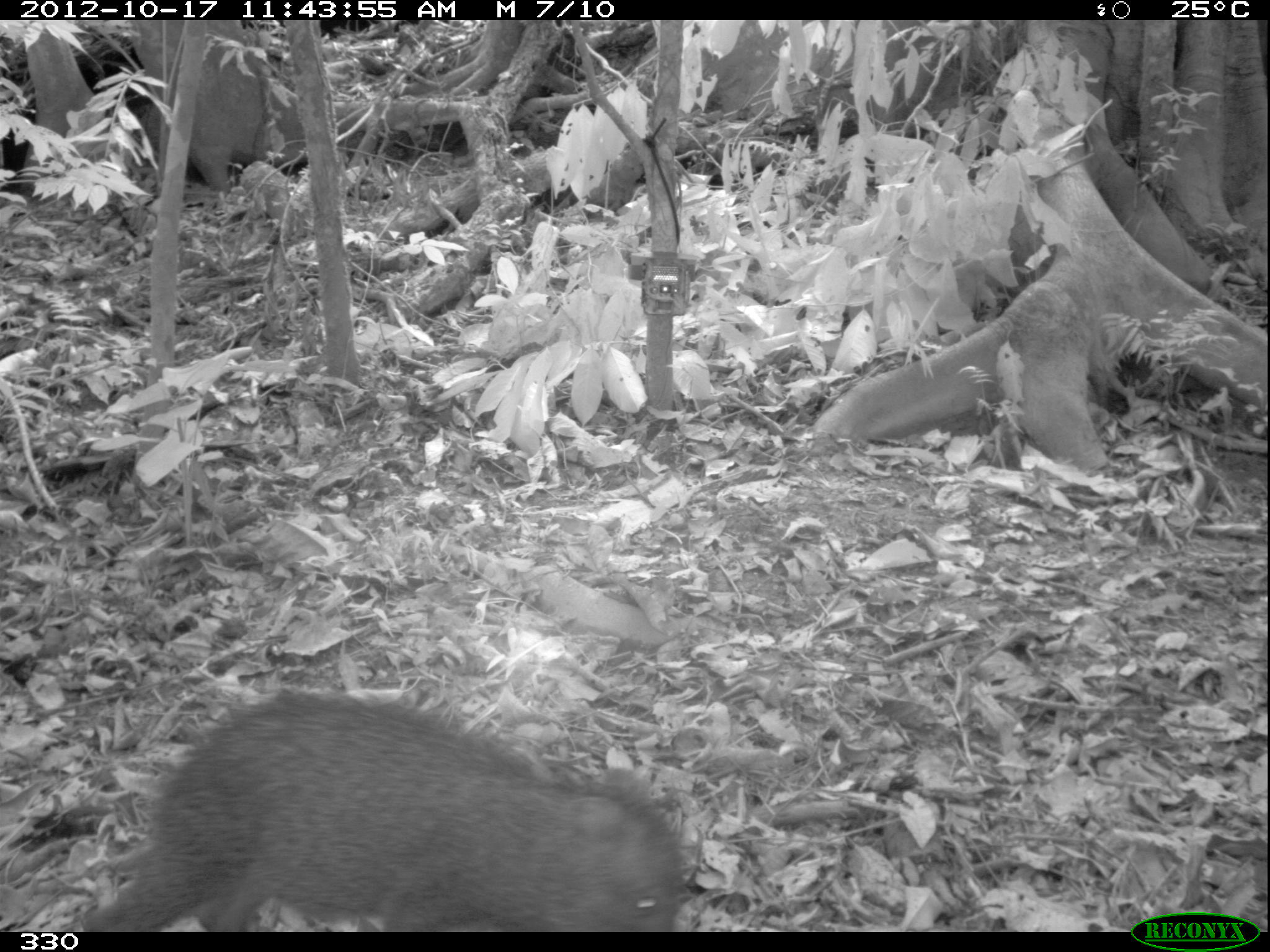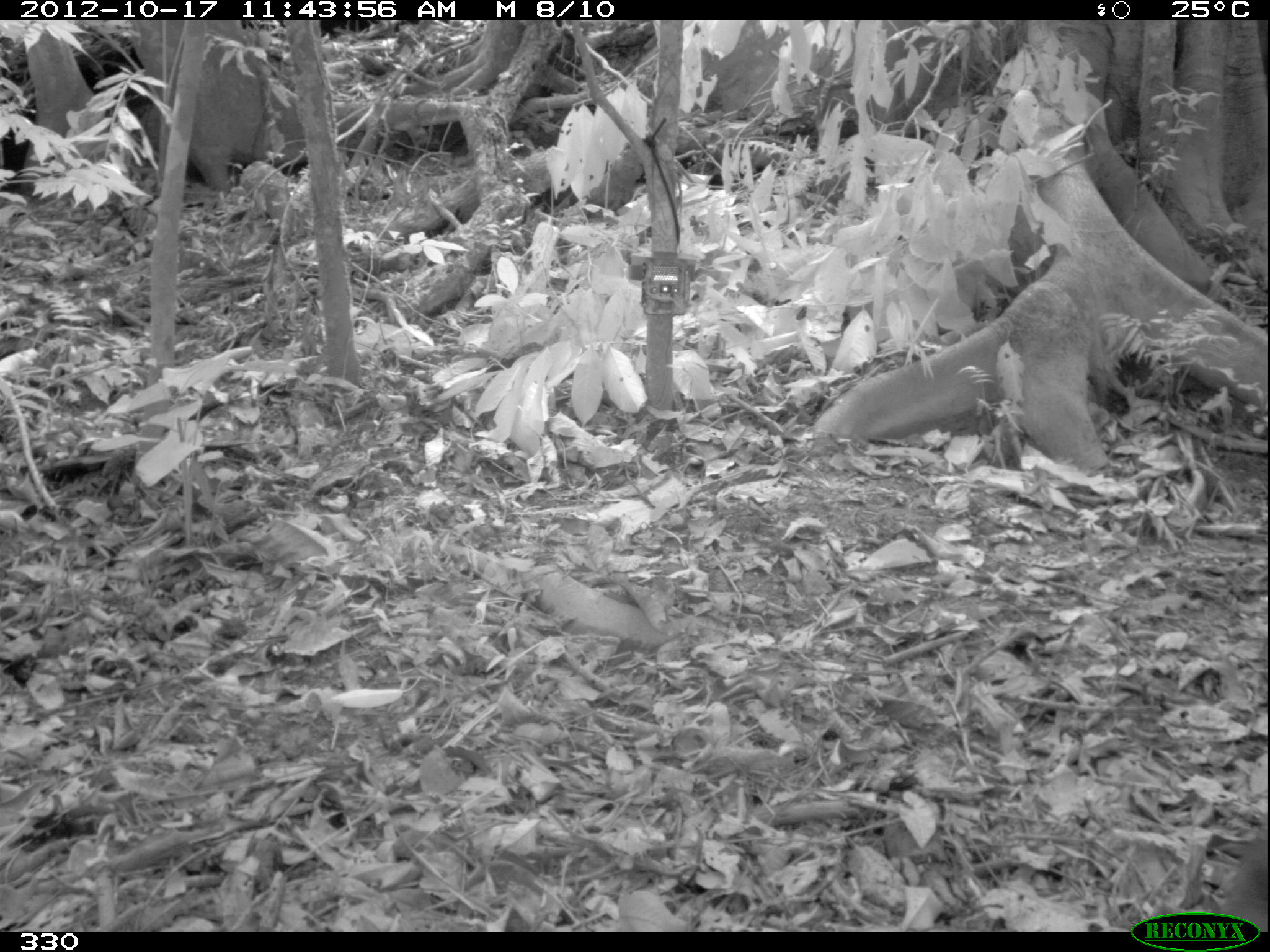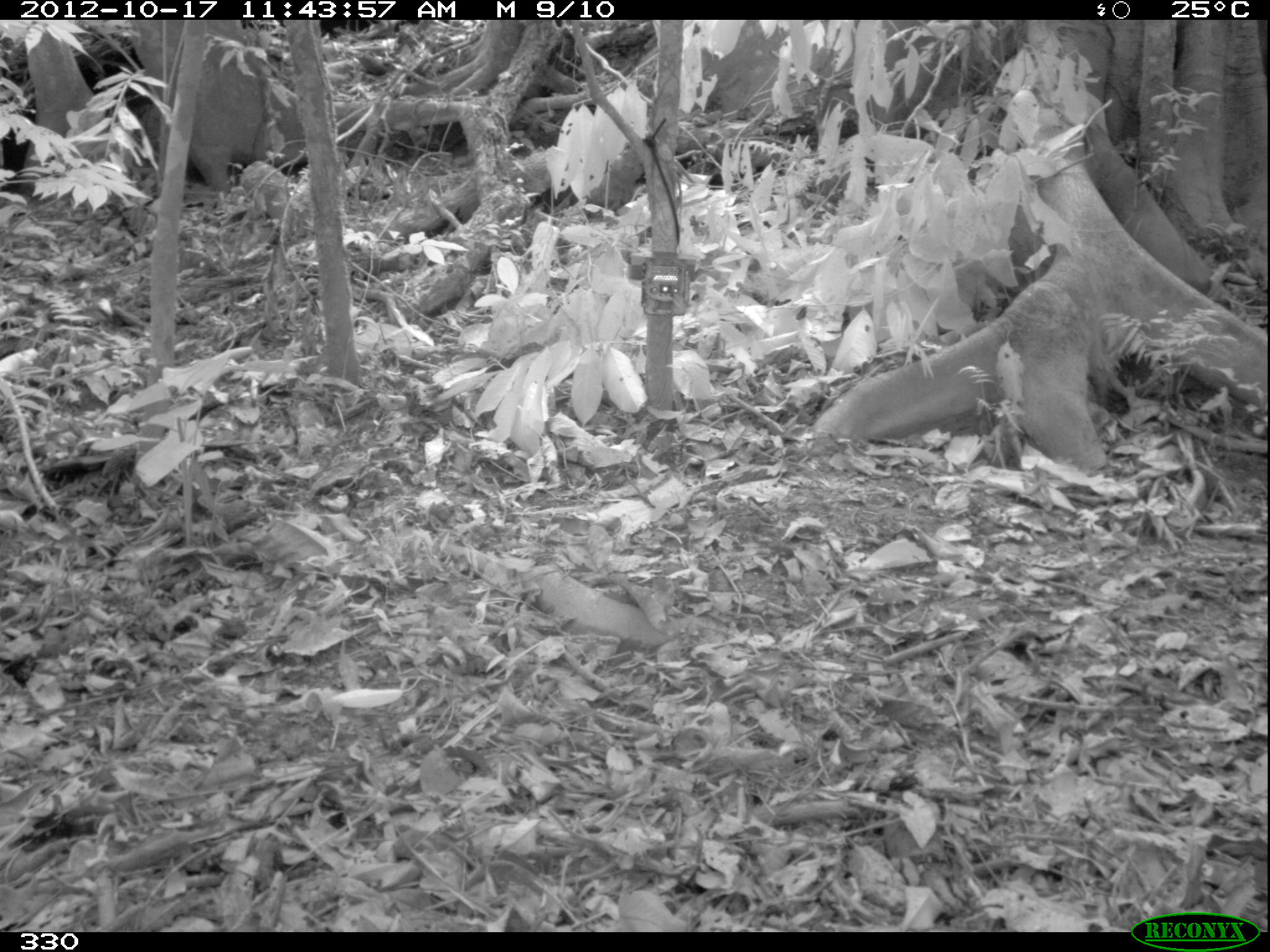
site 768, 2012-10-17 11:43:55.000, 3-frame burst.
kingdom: Animalia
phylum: Chordata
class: Mammalia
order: Artiodactyla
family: Tayassuidae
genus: Tayassu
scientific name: Tayassu pecari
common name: white-lipped peccary